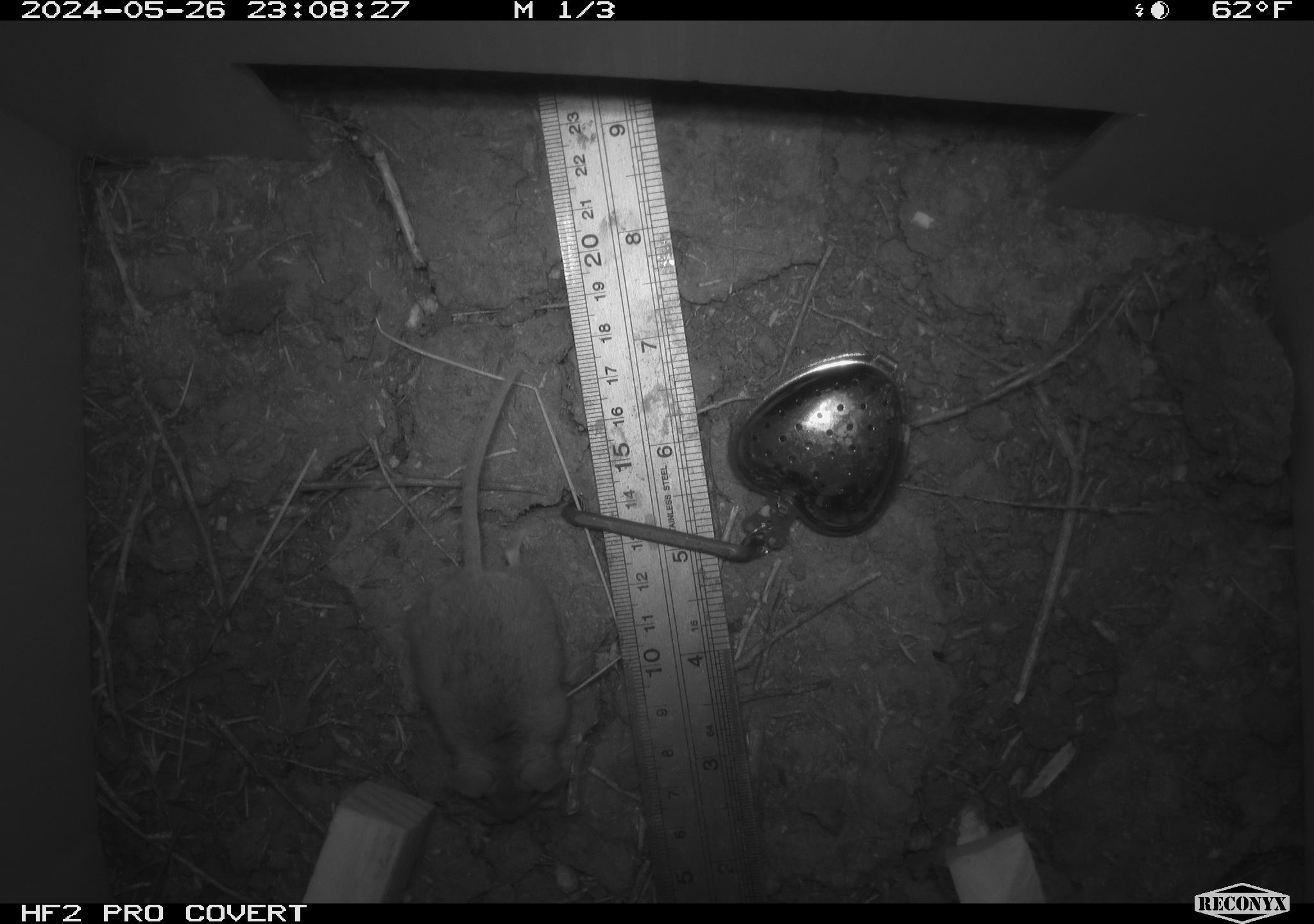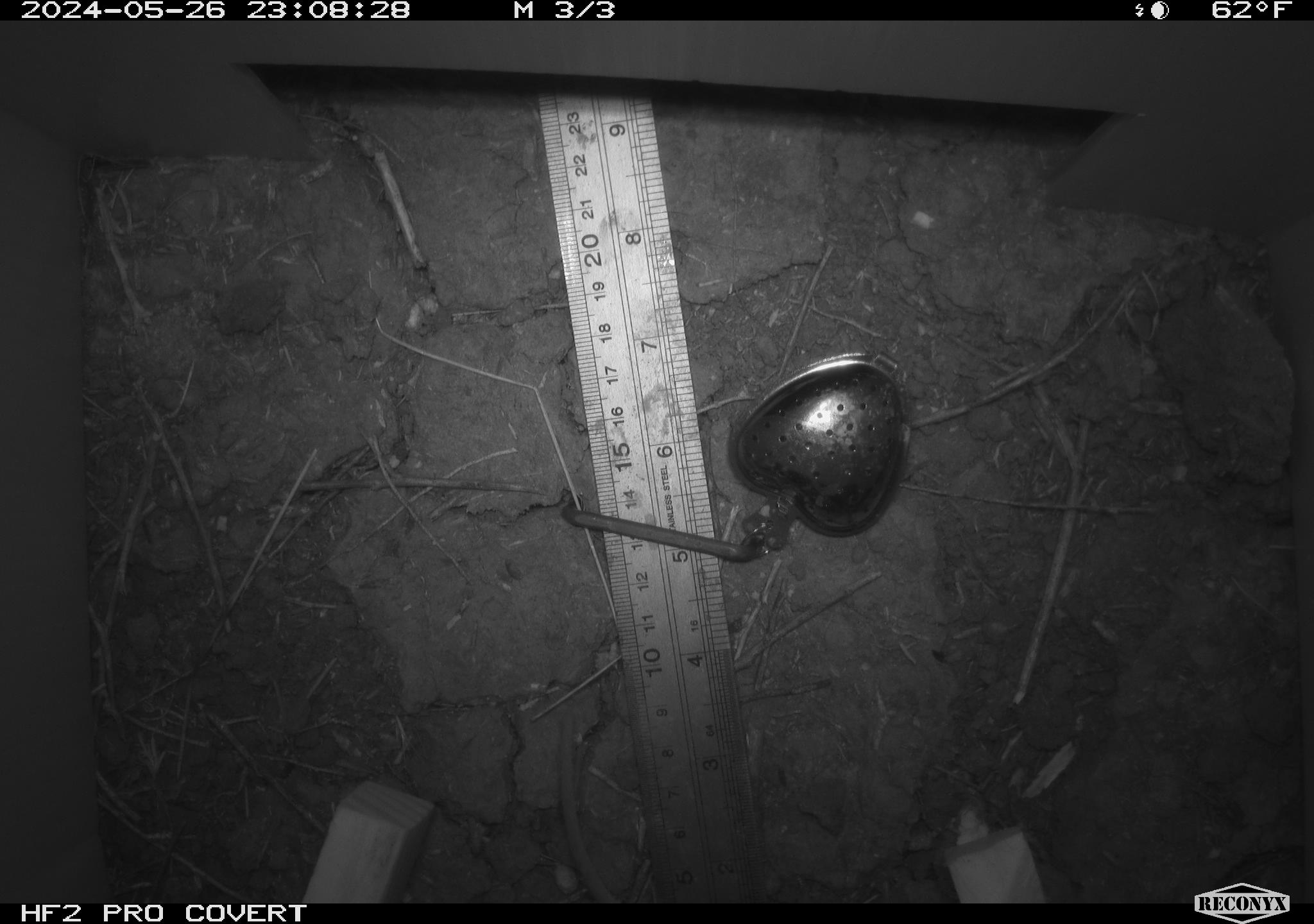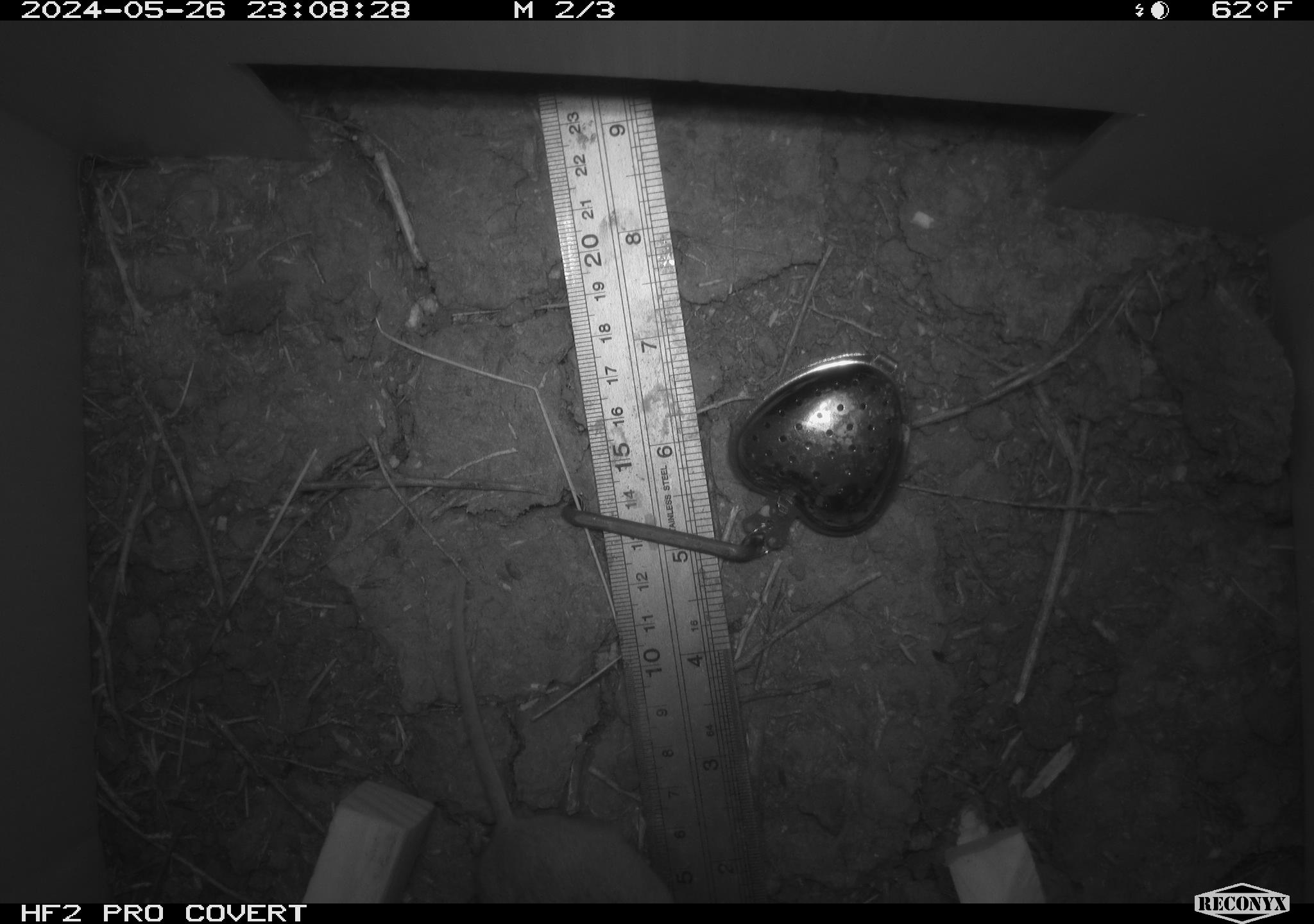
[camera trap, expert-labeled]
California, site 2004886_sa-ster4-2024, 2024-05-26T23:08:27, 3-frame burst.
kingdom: Animalia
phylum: Chordata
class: Mammalia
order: Rodentia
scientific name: Rodentia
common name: mouse species